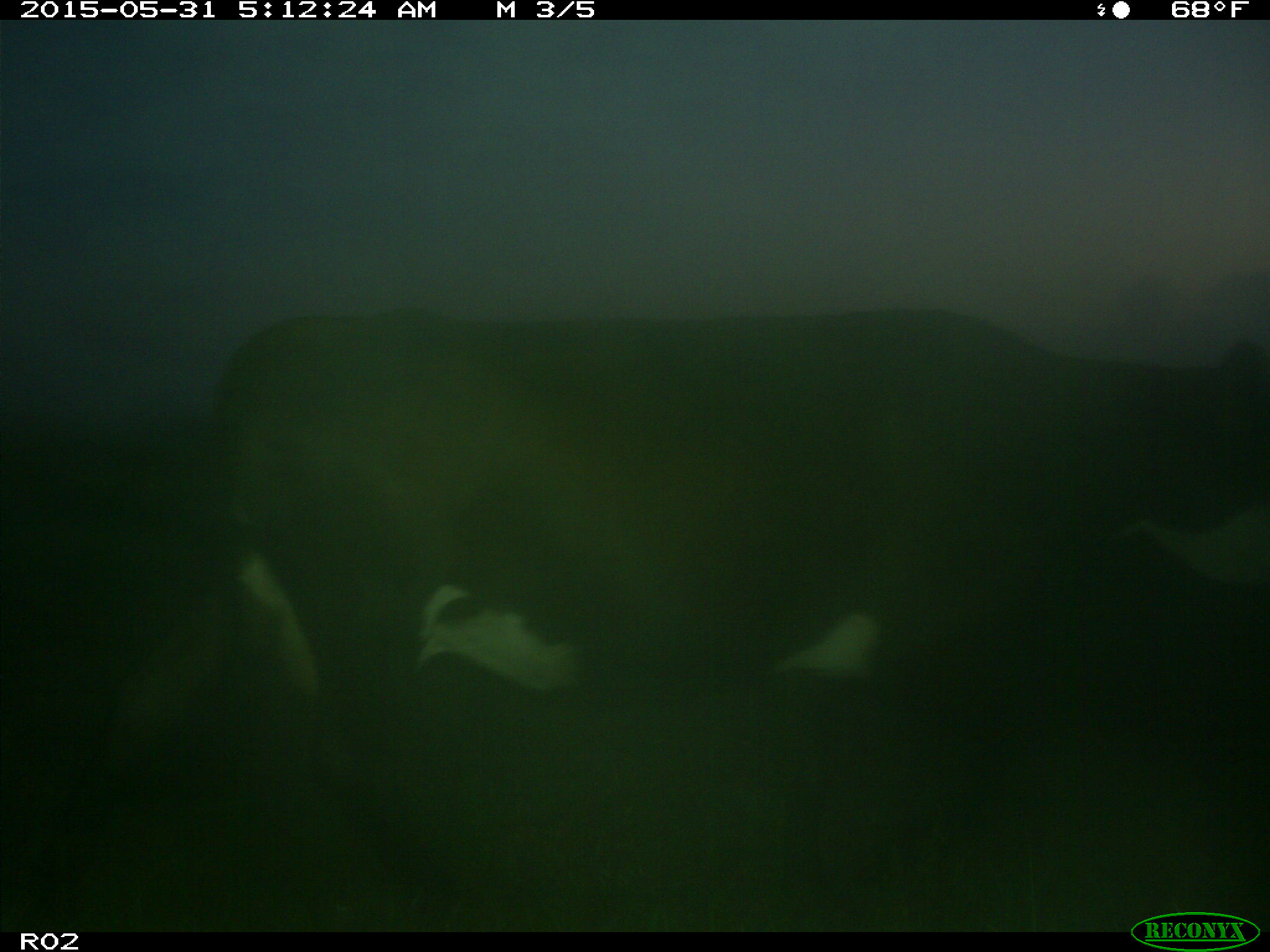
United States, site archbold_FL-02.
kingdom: Animalia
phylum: Chordata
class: Mammalia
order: Artiodactyla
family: Bovidae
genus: Bos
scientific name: Bos taurus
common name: domestic cow